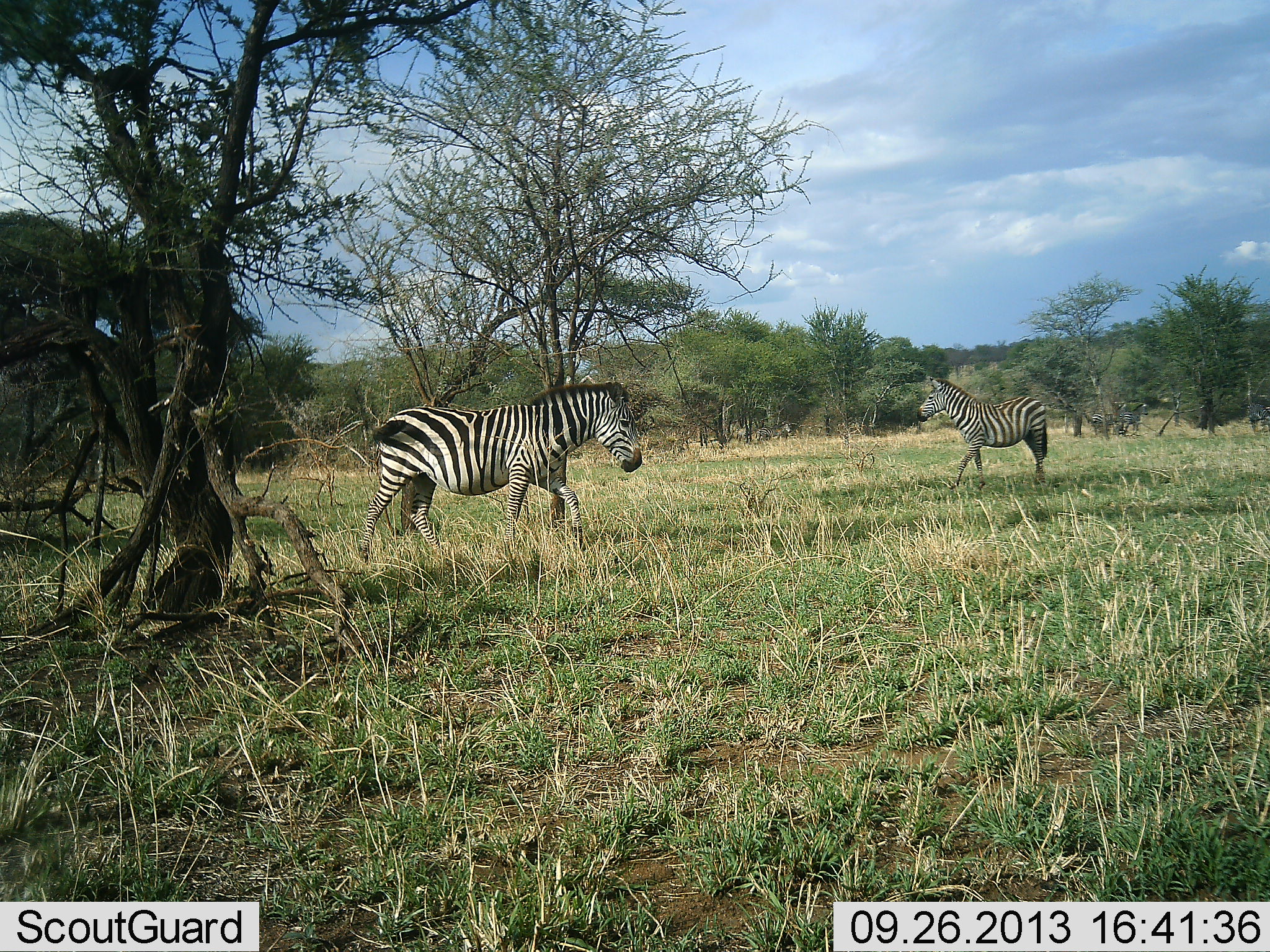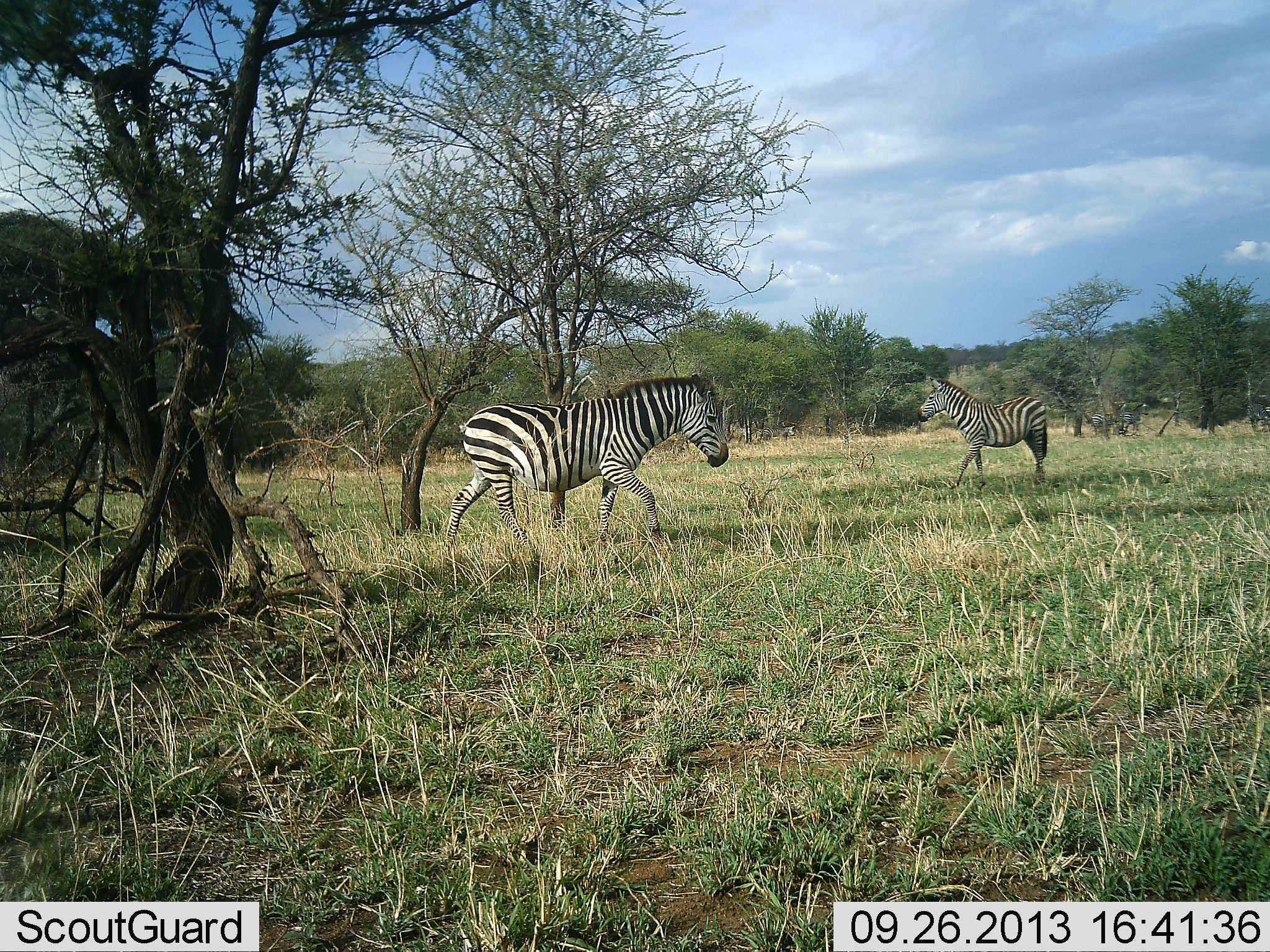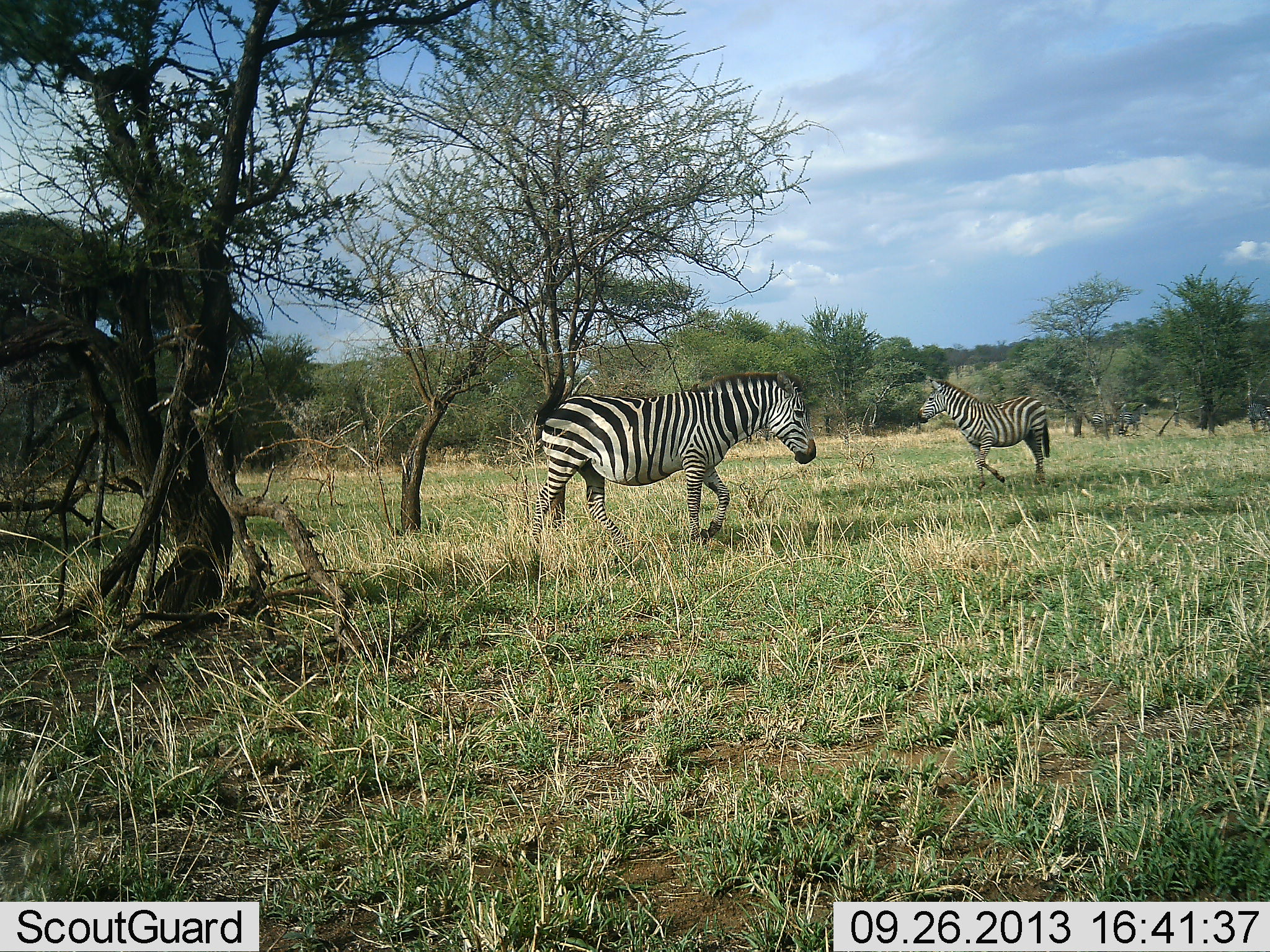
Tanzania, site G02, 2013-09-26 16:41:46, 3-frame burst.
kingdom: Animalia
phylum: Chordata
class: Mammalia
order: Perissodactyla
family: Equidae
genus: Equus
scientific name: Equus quagga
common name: plains zebra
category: zebra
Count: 2.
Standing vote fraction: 70%.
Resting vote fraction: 0%.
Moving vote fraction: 80%.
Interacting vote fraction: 10%.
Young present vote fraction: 0%.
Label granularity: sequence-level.